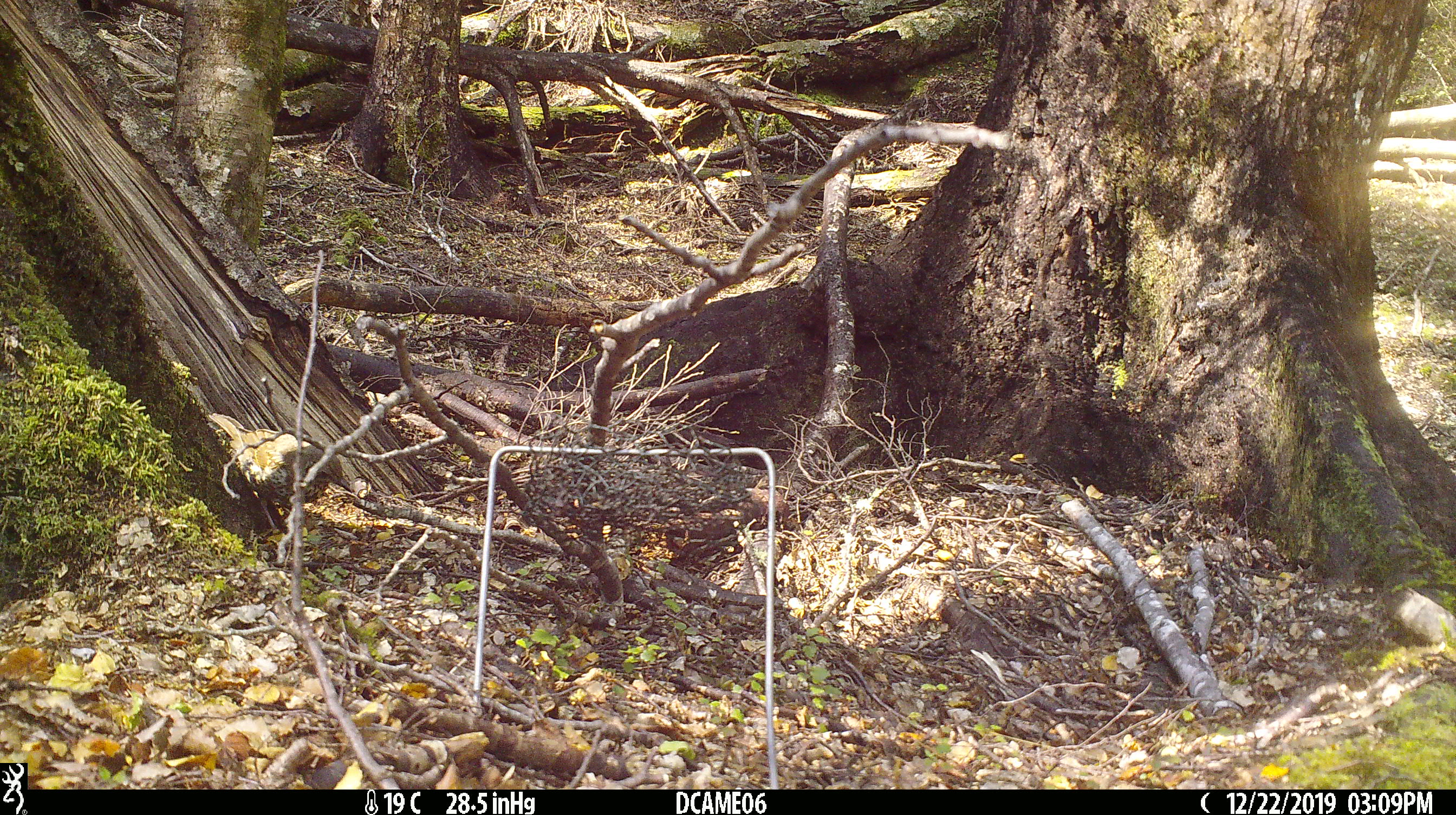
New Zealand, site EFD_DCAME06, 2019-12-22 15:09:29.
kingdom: Animalia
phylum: Chordata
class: Aves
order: Passeriformes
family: Turdidae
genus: Turdus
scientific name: Turdus philomelos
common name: song thrush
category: thrush